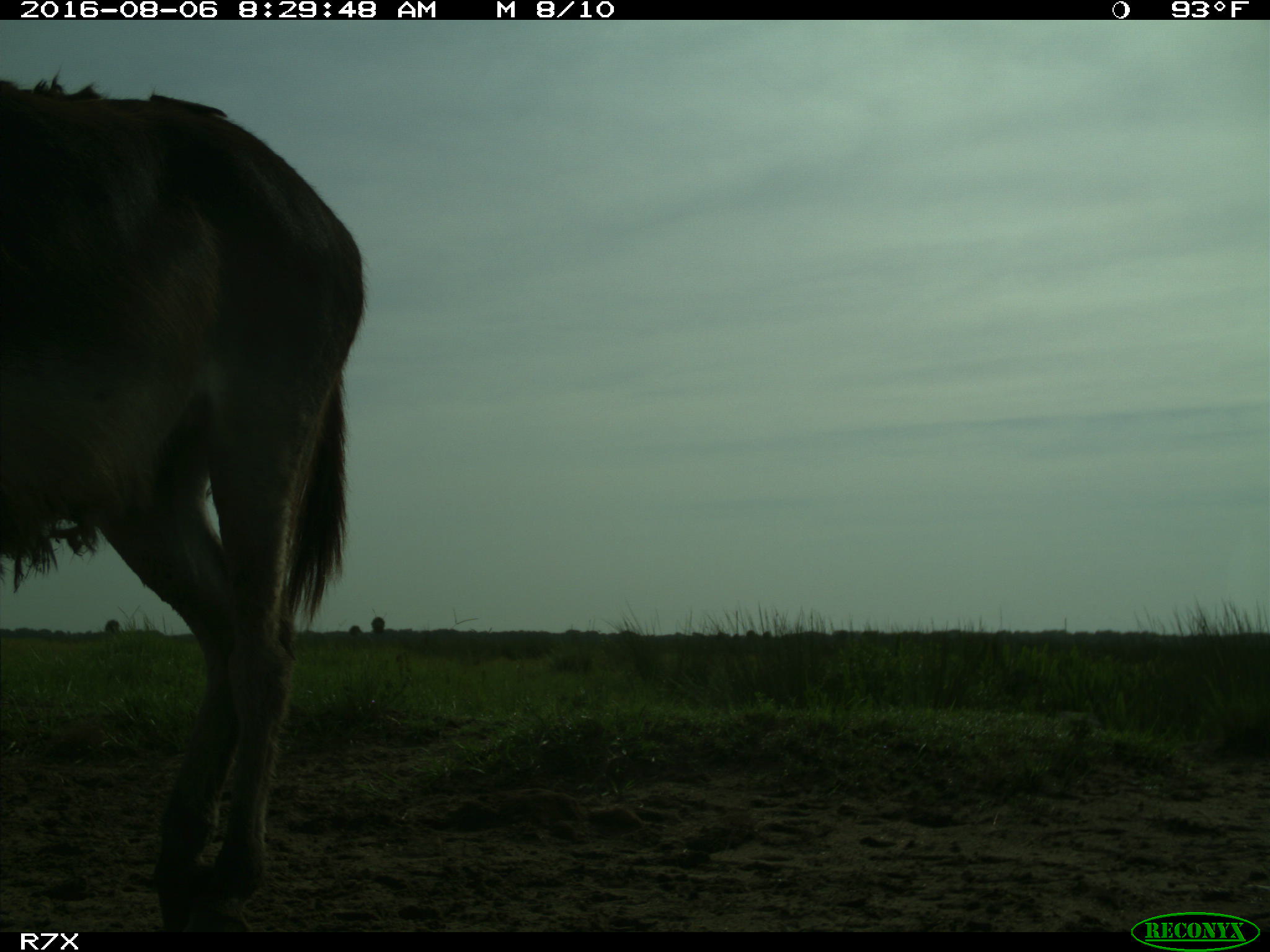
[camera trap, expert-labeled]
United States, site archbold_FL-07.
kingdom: Animalia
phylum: Chordata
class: Mammalia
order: Perissodactyla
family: Equidae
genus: Equus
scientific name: Equus africanus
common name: african wild ass